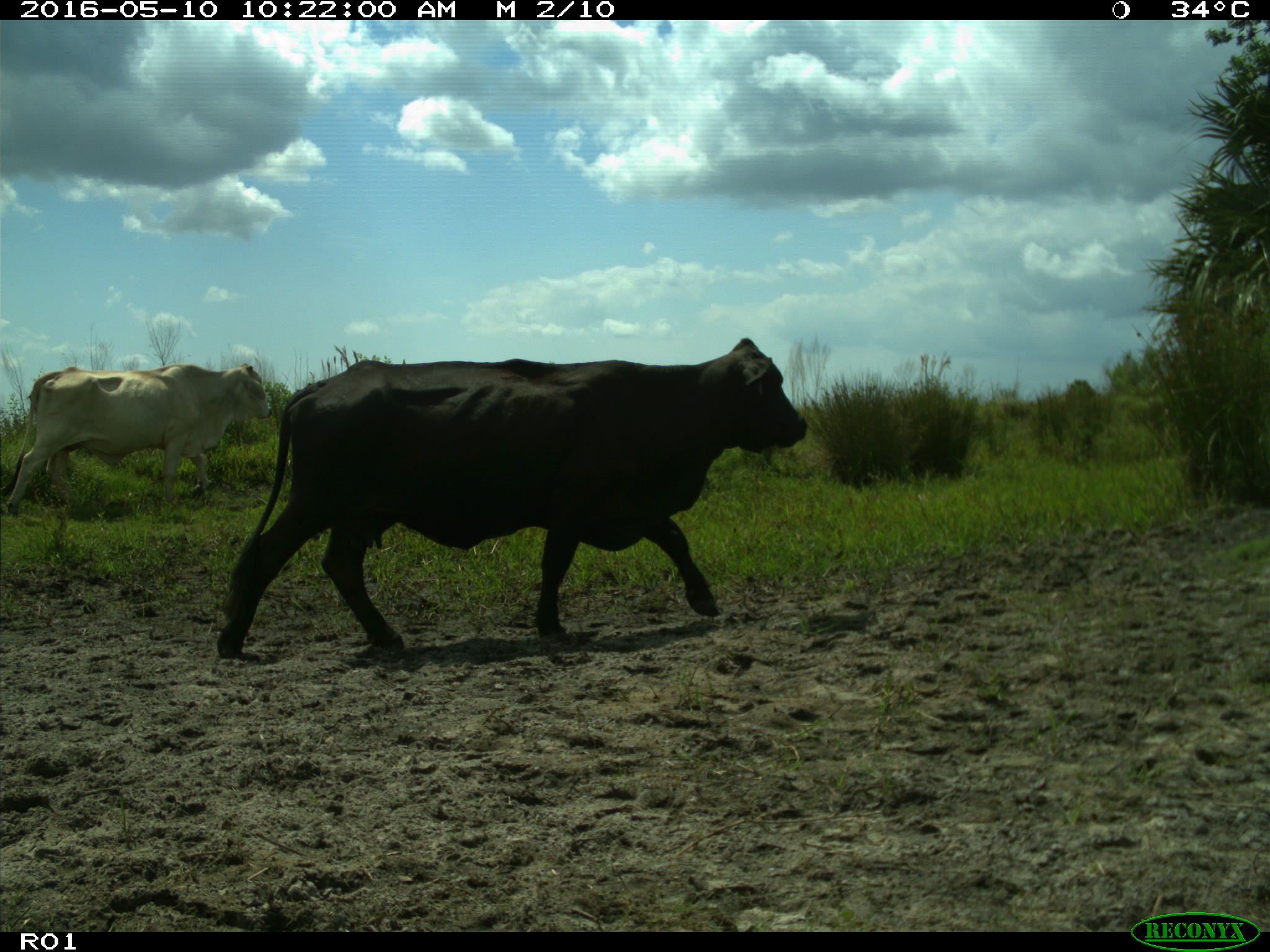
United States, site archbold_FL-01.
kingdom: Animalia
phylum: Chordata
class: Mammalia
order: Artiodactyla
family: Bovidae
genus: Bos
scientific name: Bos taurus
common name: domestic cow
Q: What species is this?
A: Bos taurus (domestic cow).